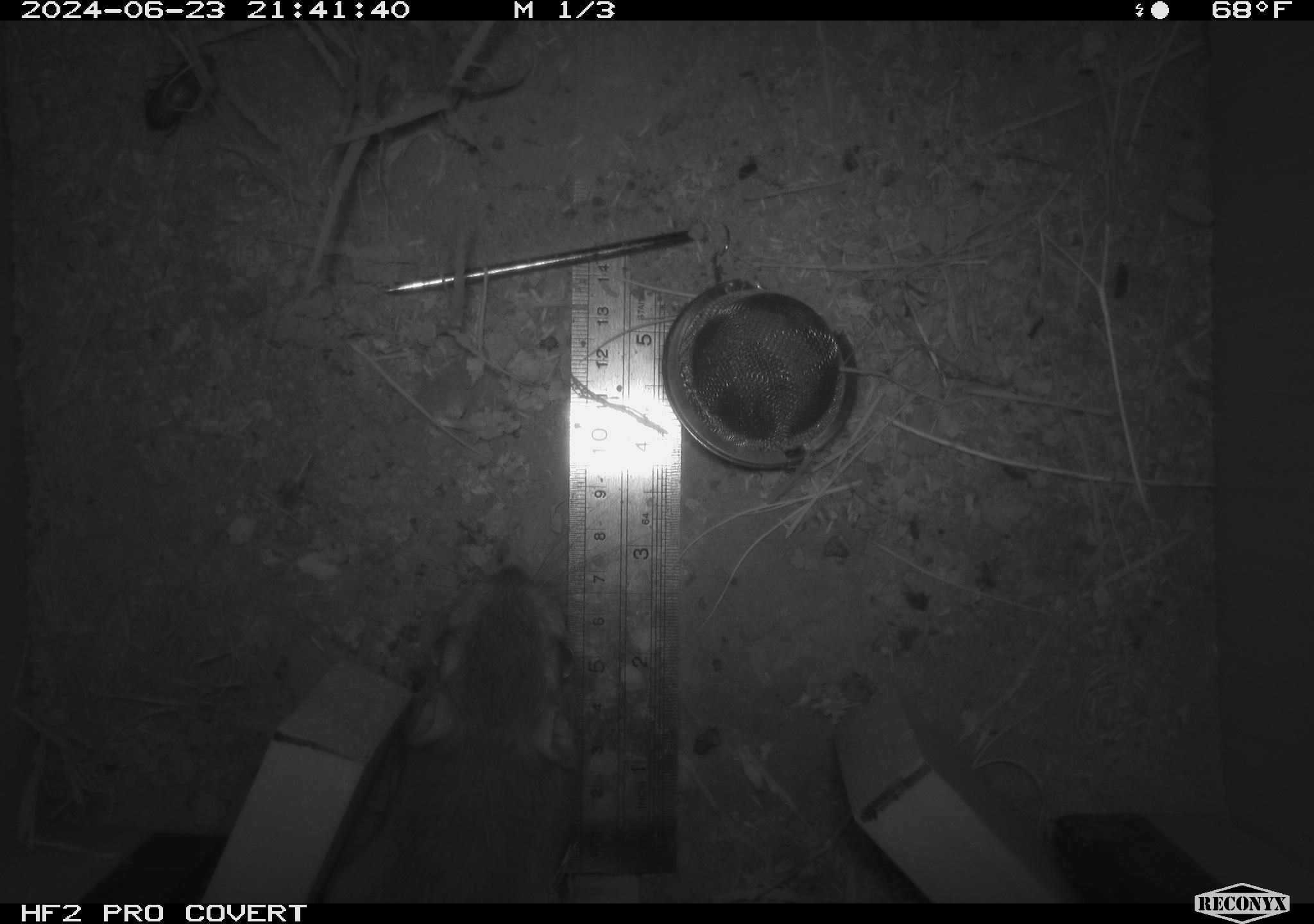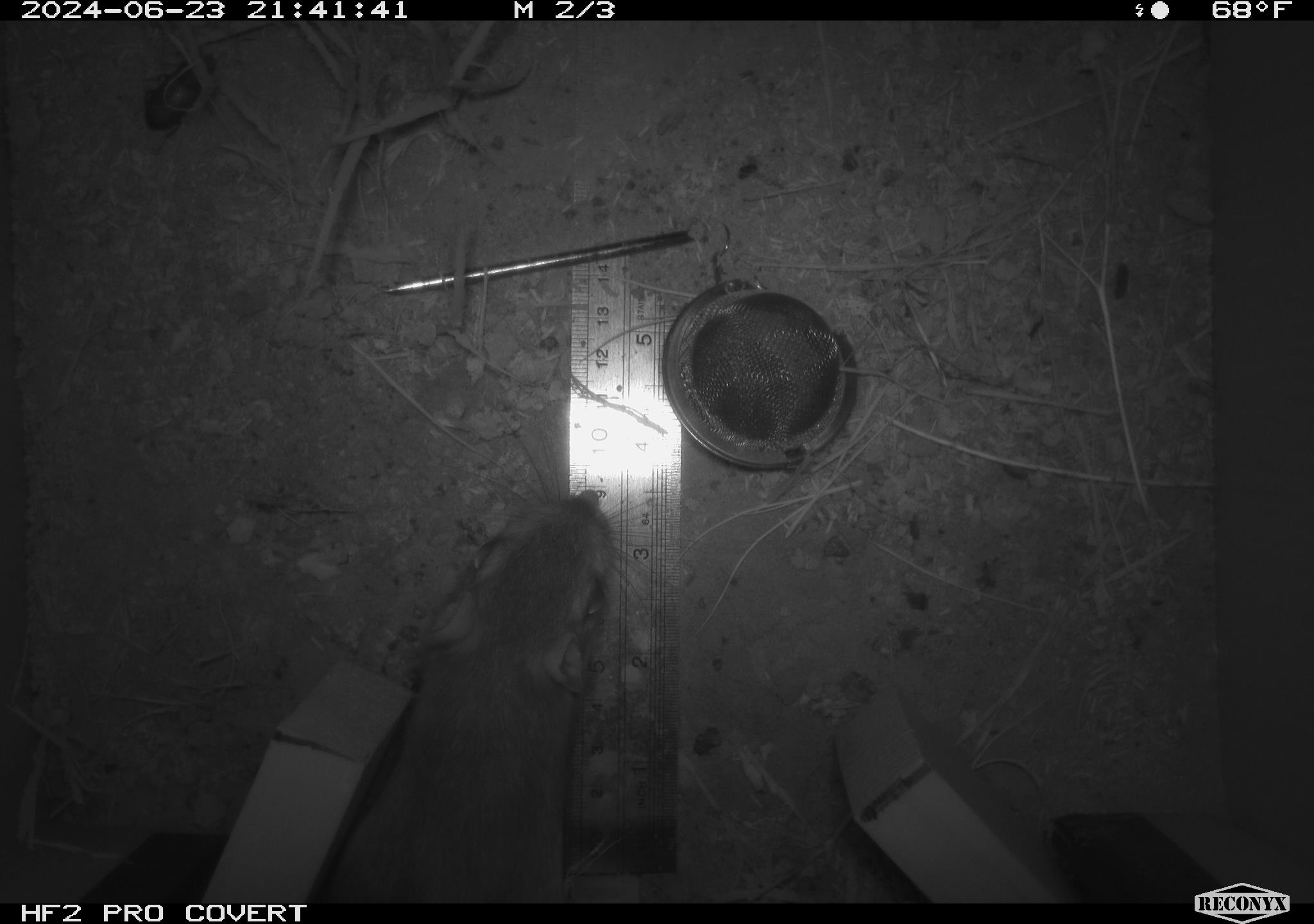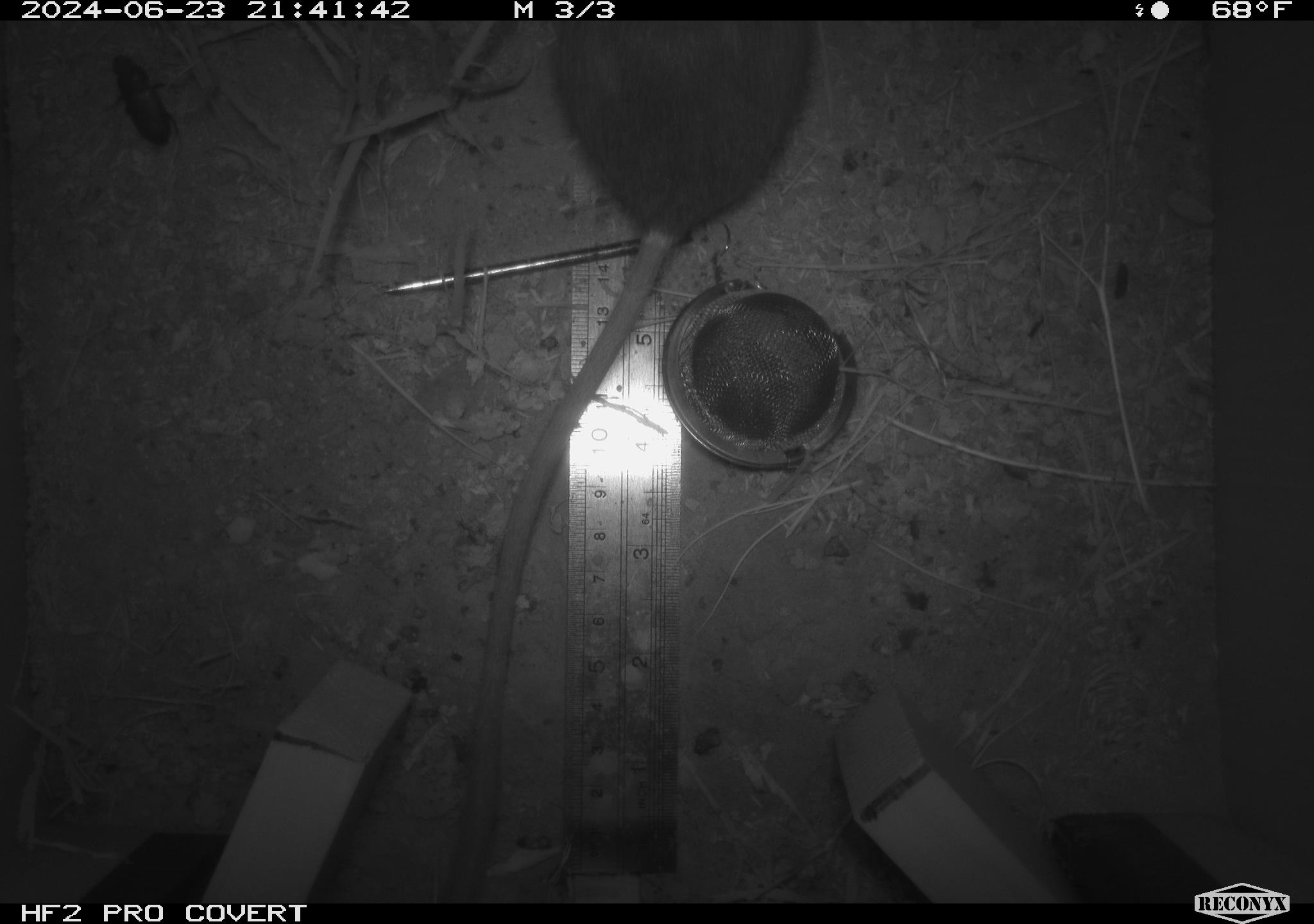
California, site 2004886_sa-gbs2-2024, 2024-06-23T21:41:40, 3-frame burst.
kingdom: Animalia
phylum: Chordata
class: Mammalia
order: Rodentia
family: Heteromyidae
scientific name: Heteromyidae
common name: kangaroo rats and pocket mice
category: heteromyidae family